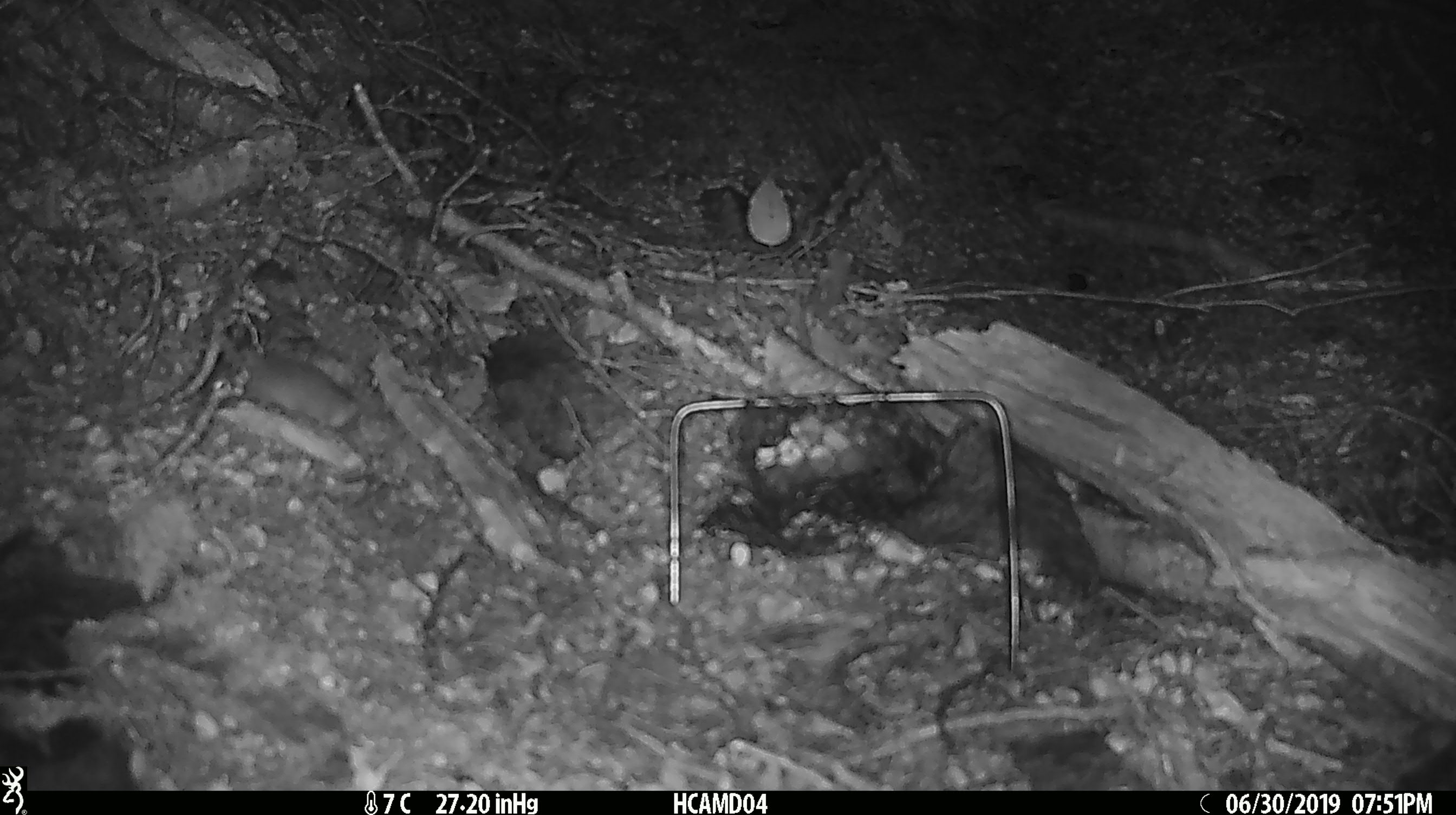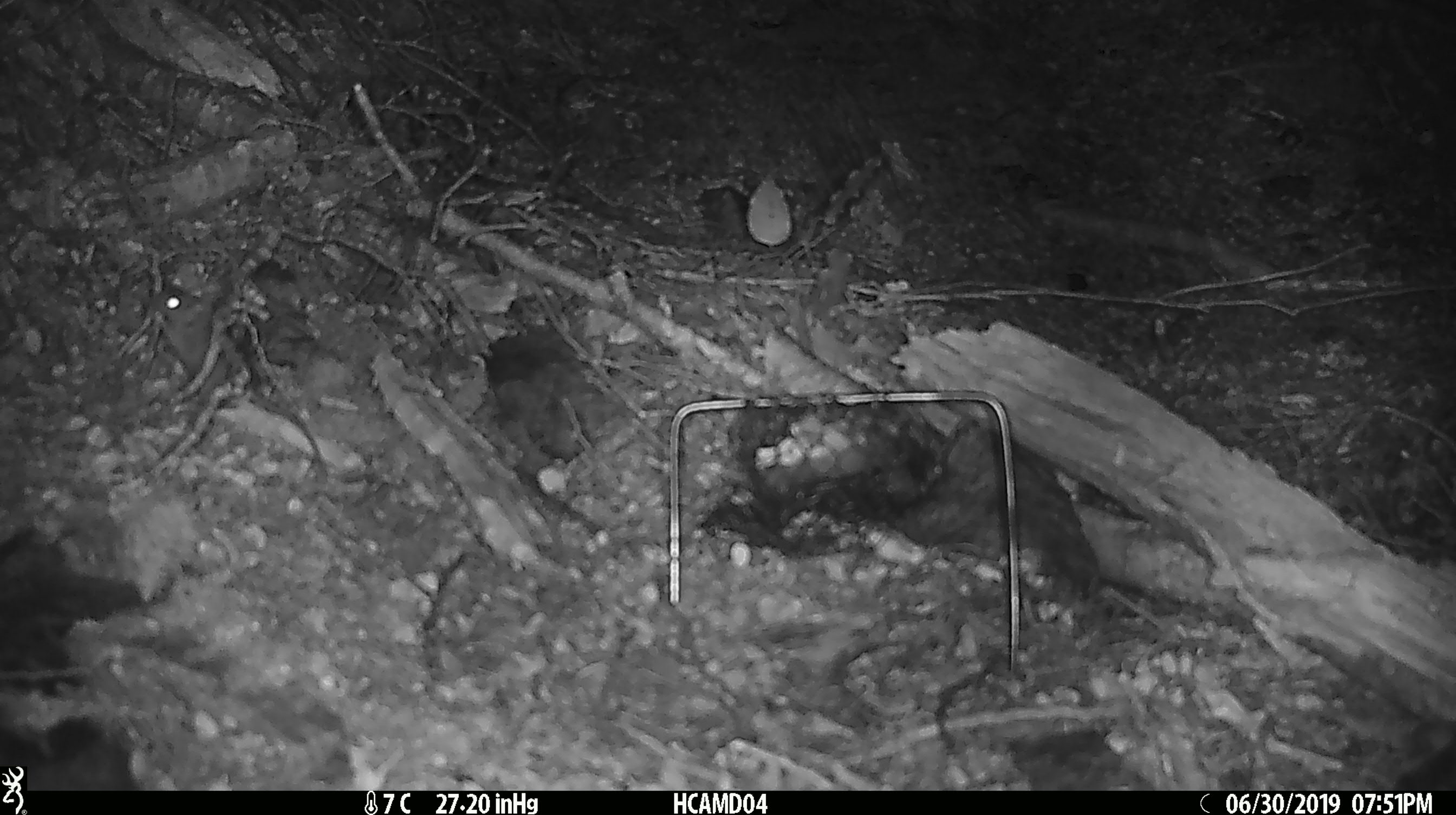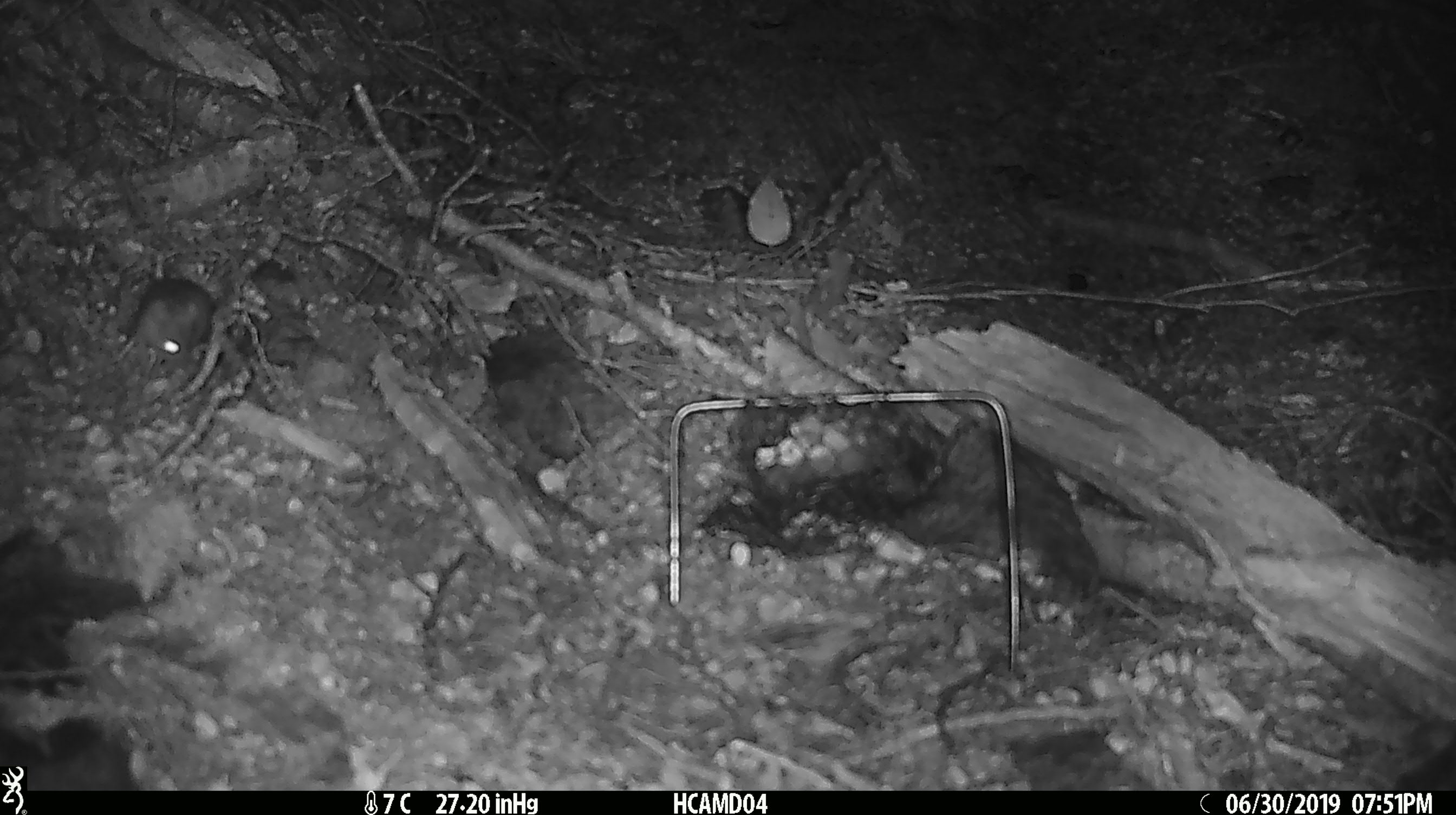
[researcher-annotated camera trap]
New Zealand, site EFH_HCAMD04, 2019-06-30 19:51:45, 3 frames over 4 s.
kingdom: Animalia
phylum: Chordata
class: Mammalia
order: Rodentia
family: Muridae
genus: Mus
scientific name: Mus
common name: mouse